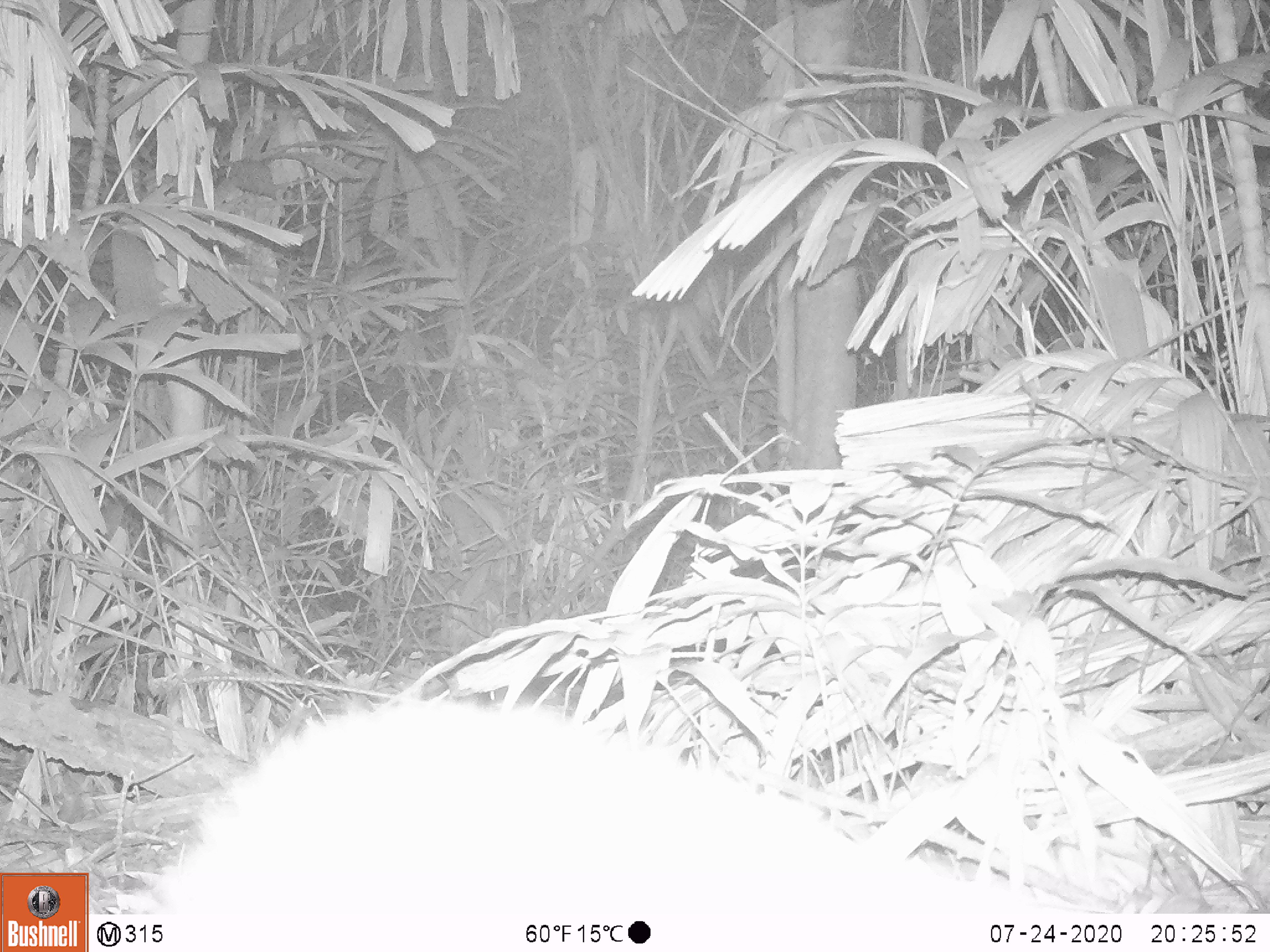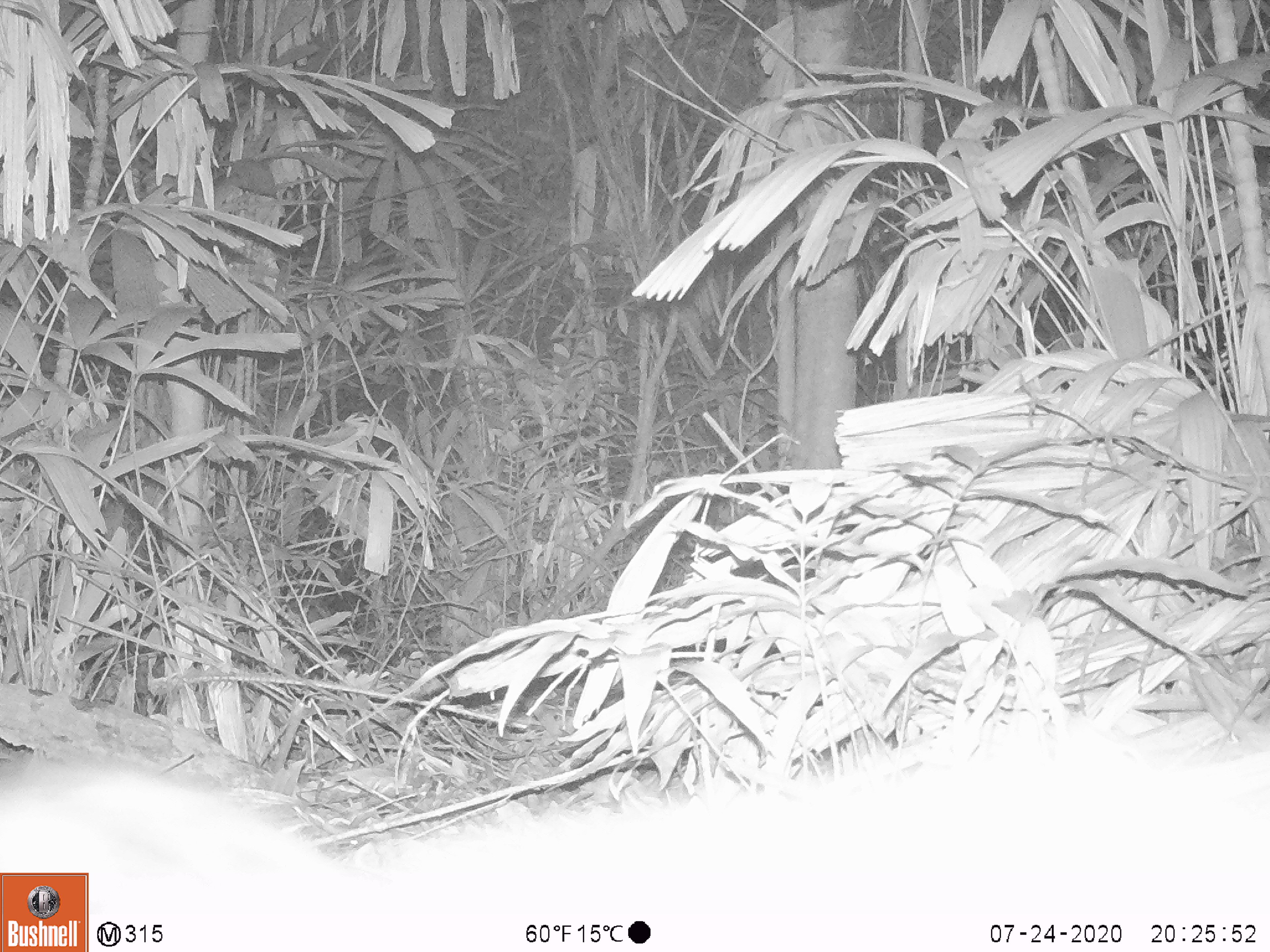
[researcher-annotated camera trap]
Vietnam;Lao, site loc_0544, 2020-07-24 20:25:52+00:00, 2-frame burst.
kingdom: Animalia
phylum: Chordata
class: Mammalia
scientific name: Mammalia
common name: mammal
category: unidentified small mammal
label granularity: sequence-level